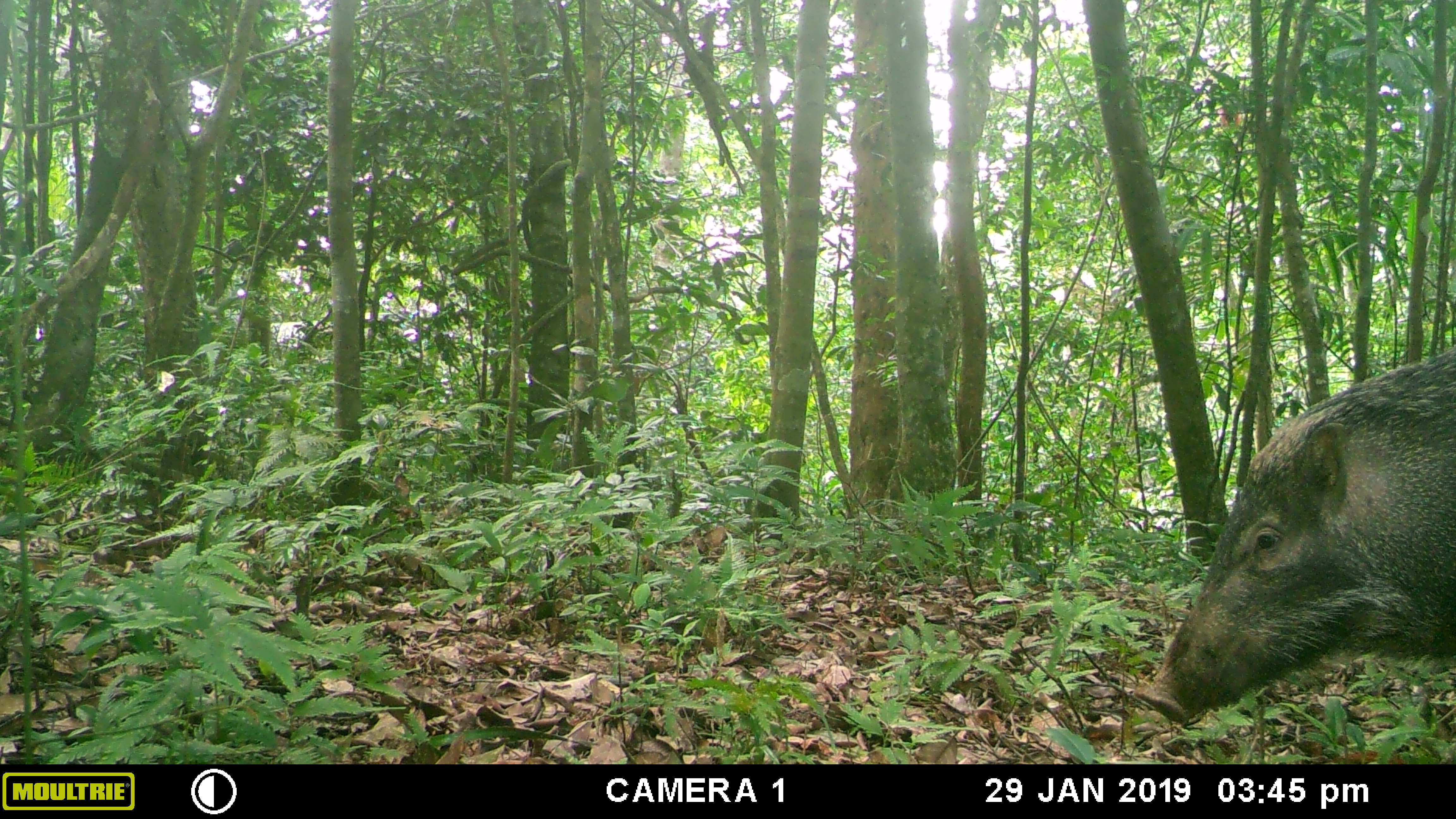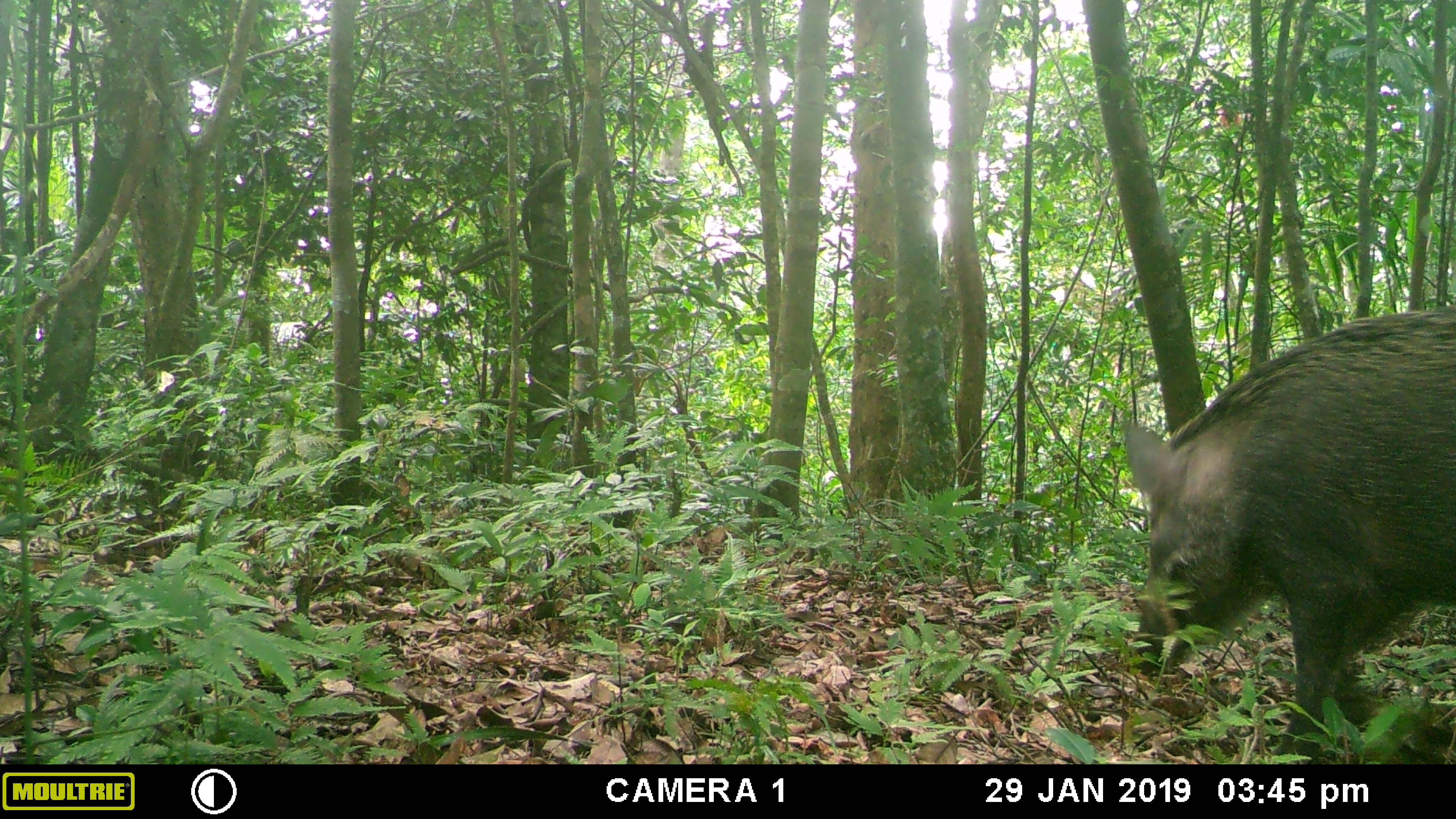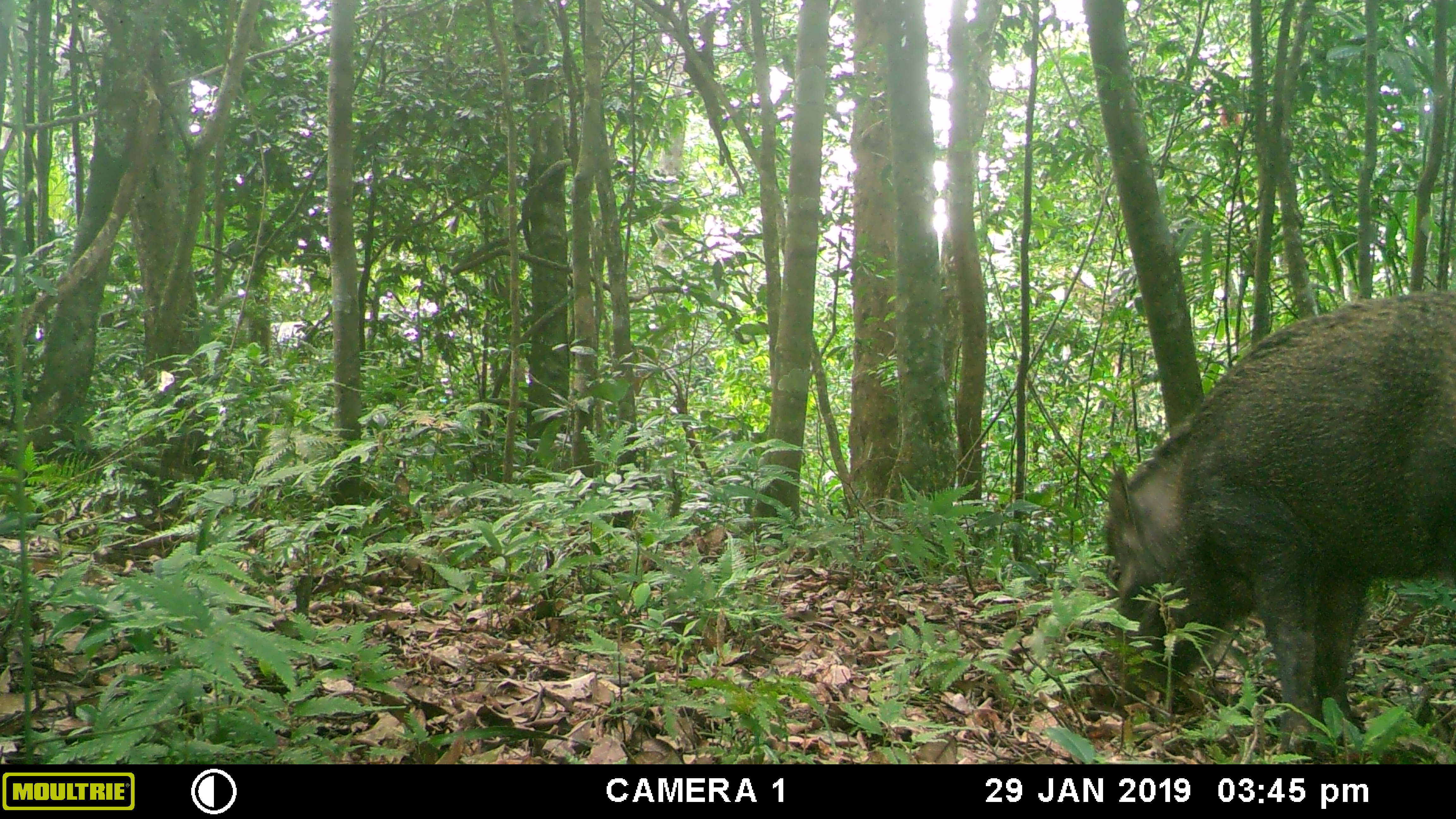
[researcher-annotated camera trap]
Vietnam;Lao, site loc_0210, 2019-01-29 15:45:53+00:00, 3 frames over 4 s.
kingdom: Animalia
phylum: Chordata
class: Mammalia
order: Artiodactyla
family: Suidae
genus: Sus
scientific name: Sus scrofa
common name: eurasian wild pig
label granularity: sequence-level